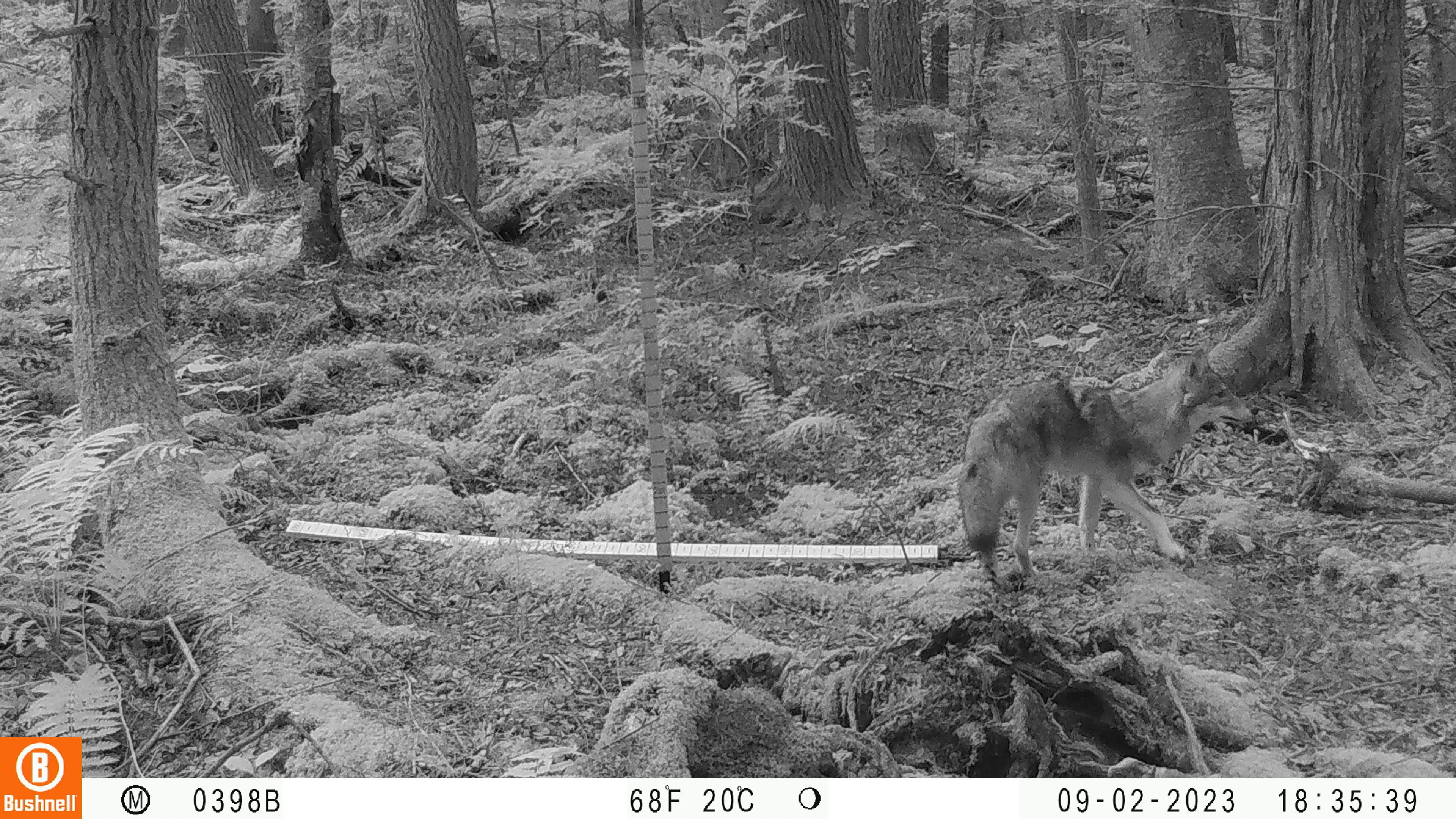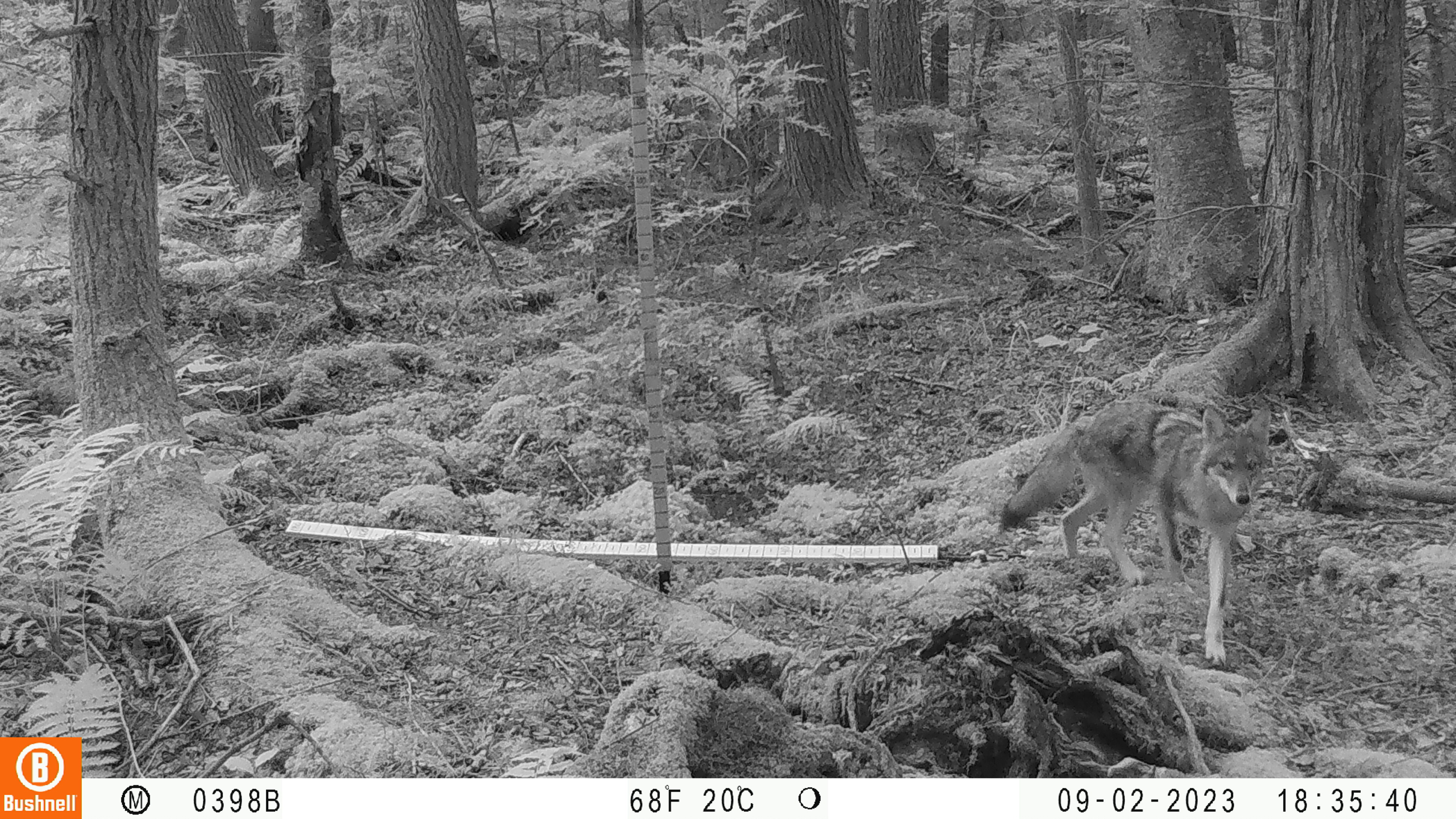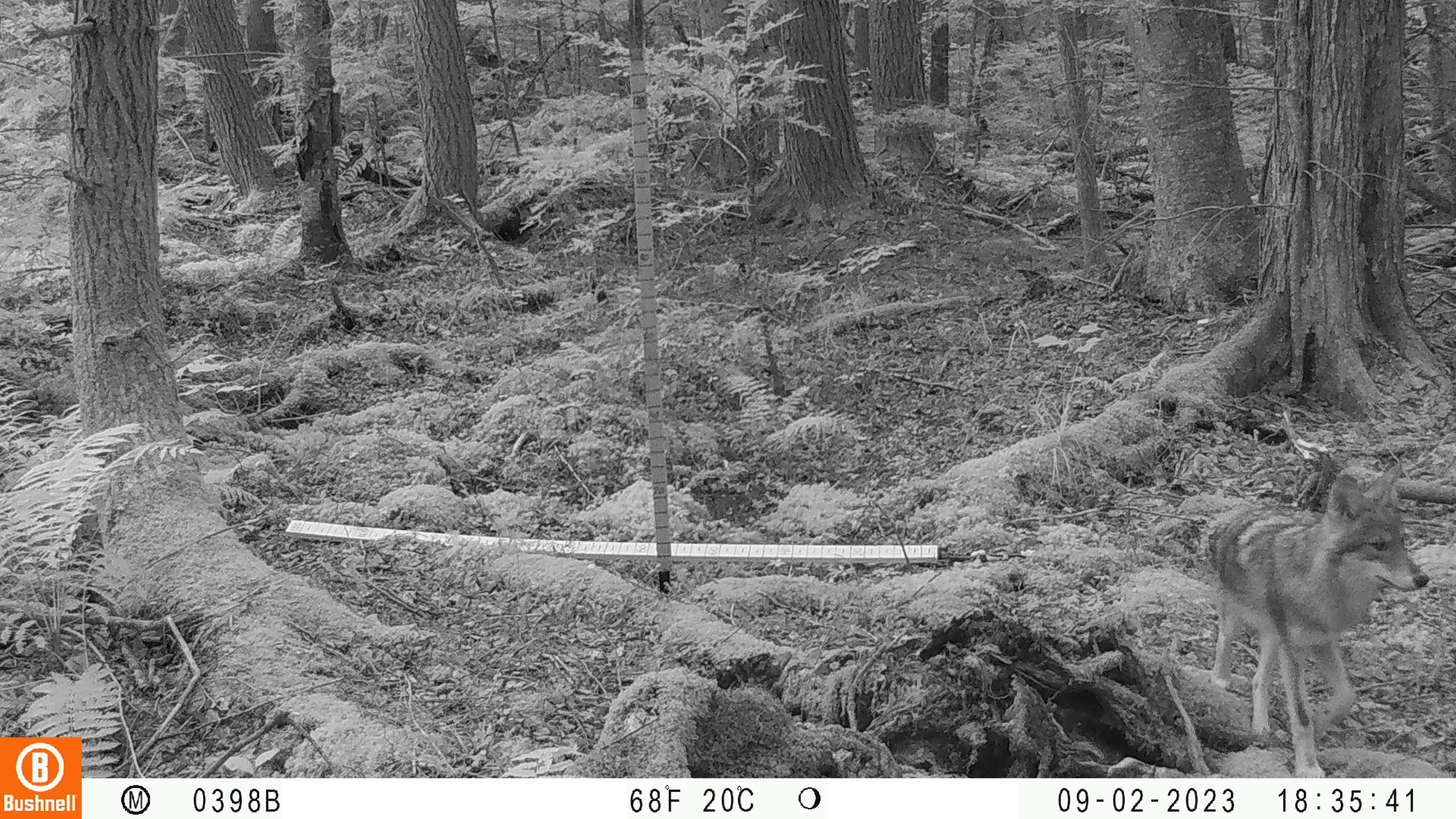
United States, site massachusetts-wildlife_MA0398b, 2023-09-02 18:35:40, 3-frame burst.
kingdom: Animalia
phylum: Chordata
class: Mammalia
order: Carnivora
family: Canidae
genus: Canis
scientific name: Canis latrans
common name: coyote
Coyote (Canis latrans).